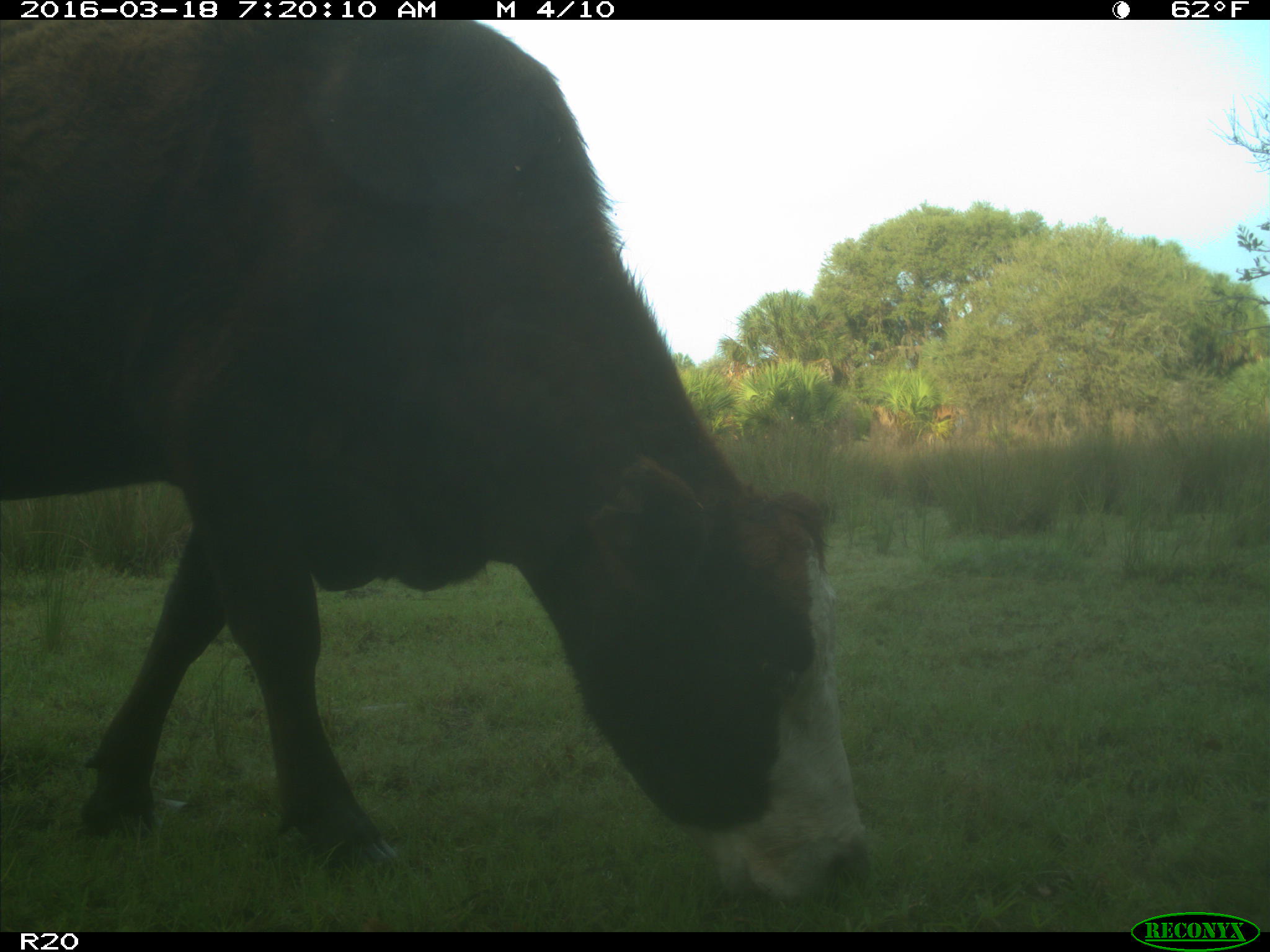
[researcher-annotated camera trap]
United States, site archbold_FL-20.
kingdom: Animalia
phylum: Chordata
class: Mammalia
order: Artiodactyla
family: Bovidae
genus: Bos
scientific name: Bos taurus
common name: domestic cow